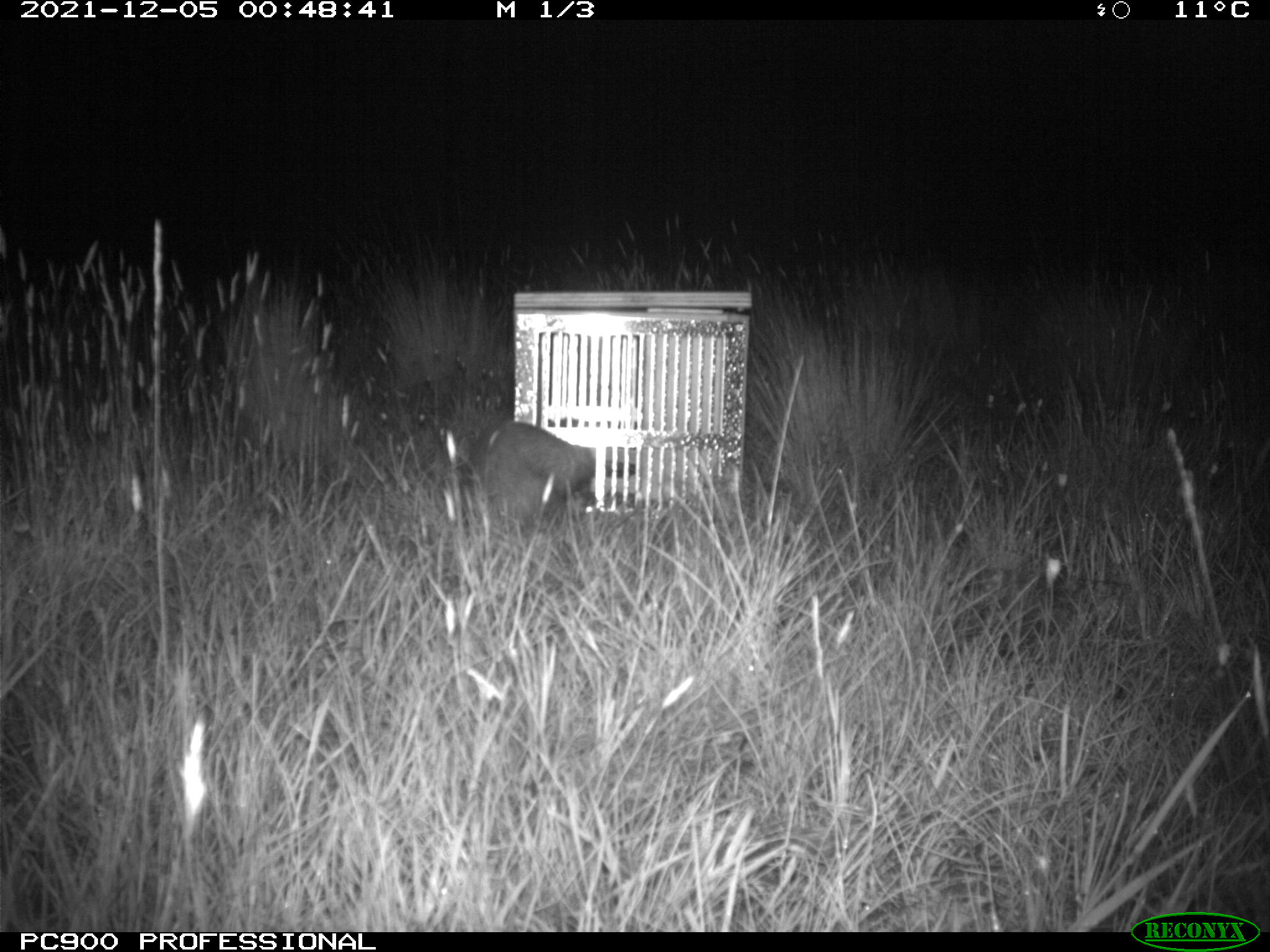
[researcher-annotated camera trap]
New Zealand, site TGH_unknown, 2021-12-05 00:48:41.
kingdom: Animalia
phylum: Chordata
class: Mammalia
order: Carnivora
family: Mustelidae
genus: Mustela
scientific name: Mustela furo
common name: ferret